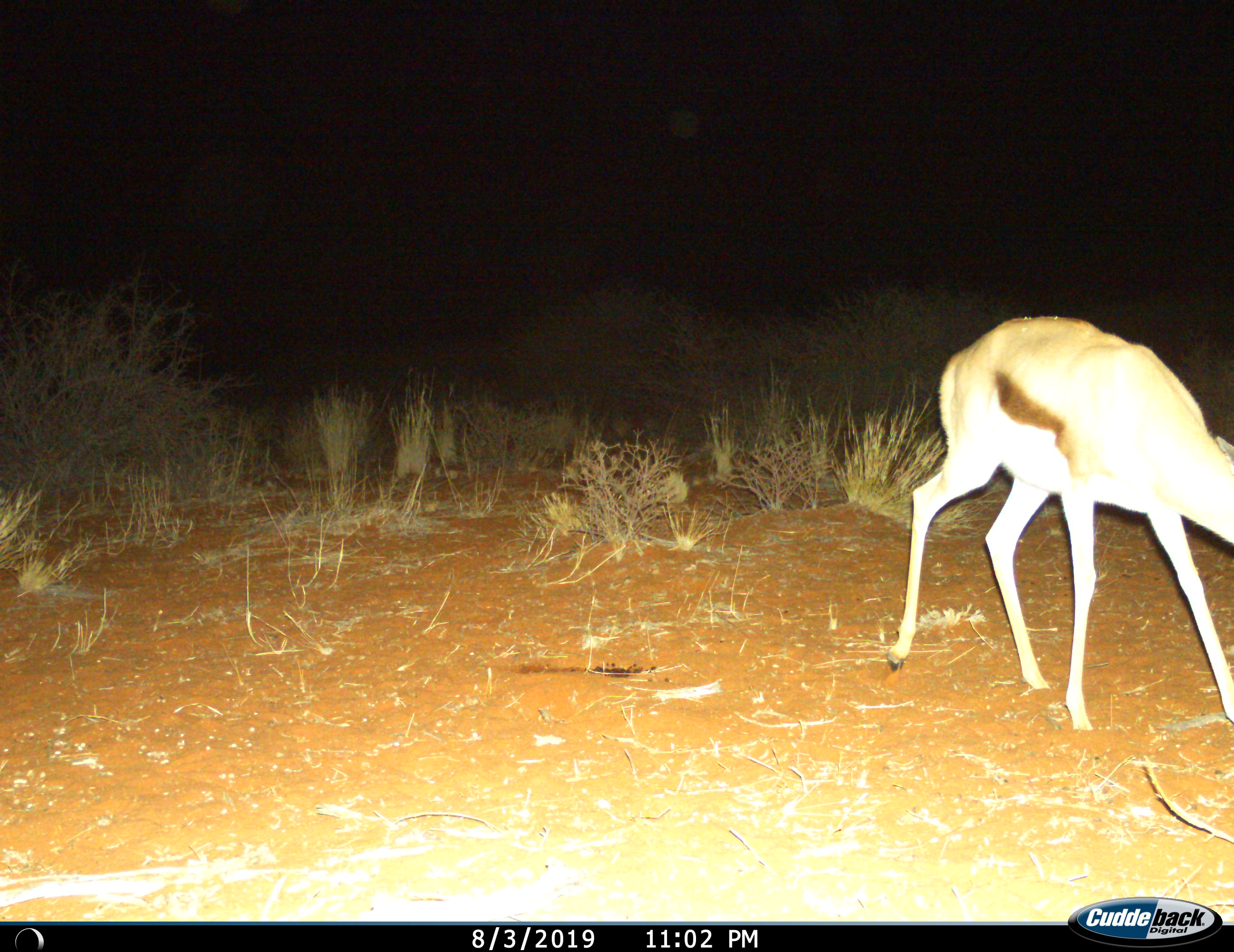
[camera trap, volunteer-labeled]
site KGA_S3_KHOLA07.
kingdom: Animalia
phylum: Chordata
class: Mammalia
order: Artiodactyla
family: Bovidae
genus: Antidorcas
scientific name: Antidorcas marsupialis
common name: springbok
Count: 1.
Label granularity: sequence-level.